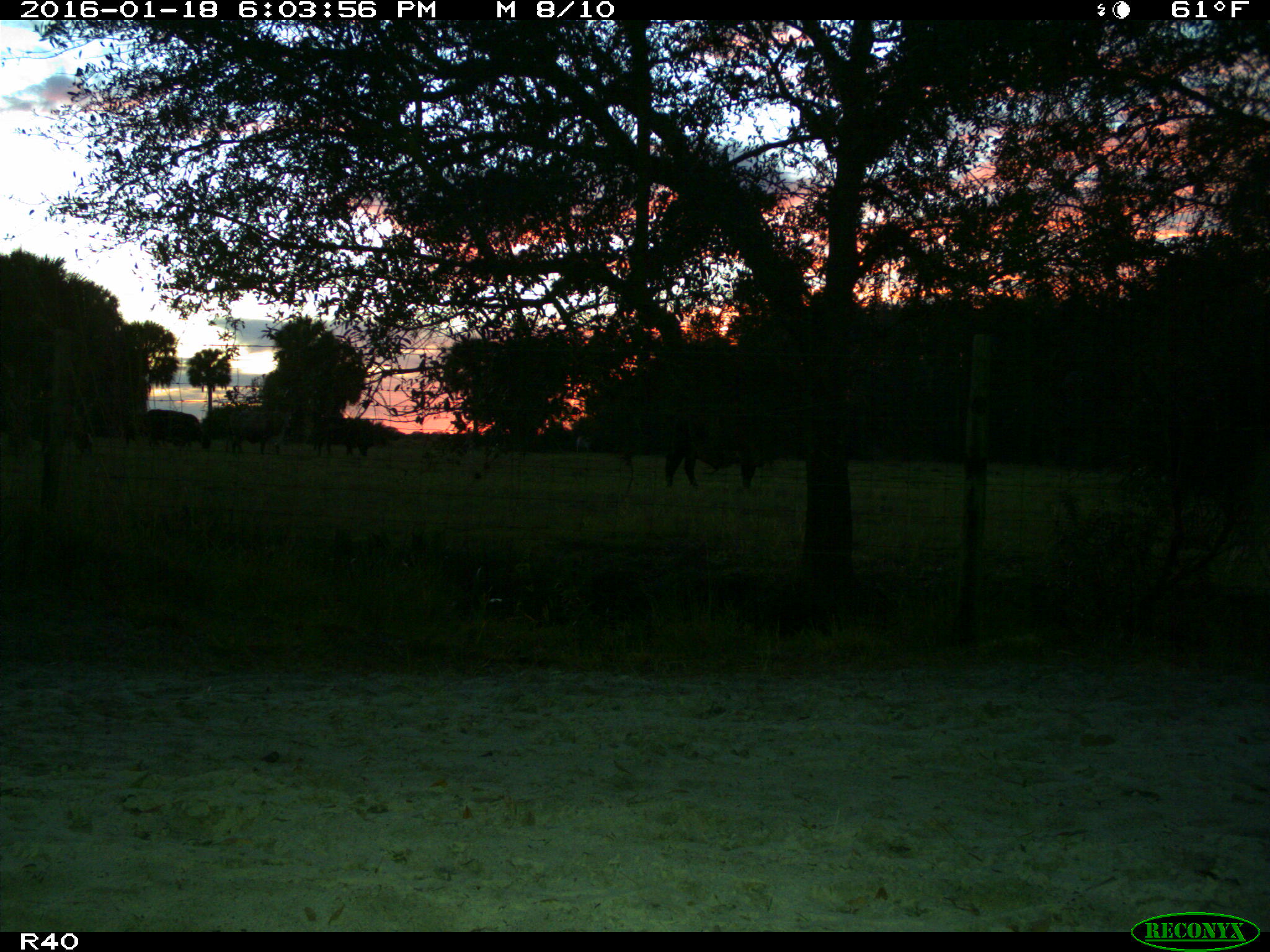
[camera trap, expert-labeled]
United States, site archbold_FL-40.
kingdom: Animalia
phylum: Chordata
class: Mammalia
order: Artiodactyla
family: Bovidae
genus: Bos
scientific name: Bos taurus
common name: domestic cow